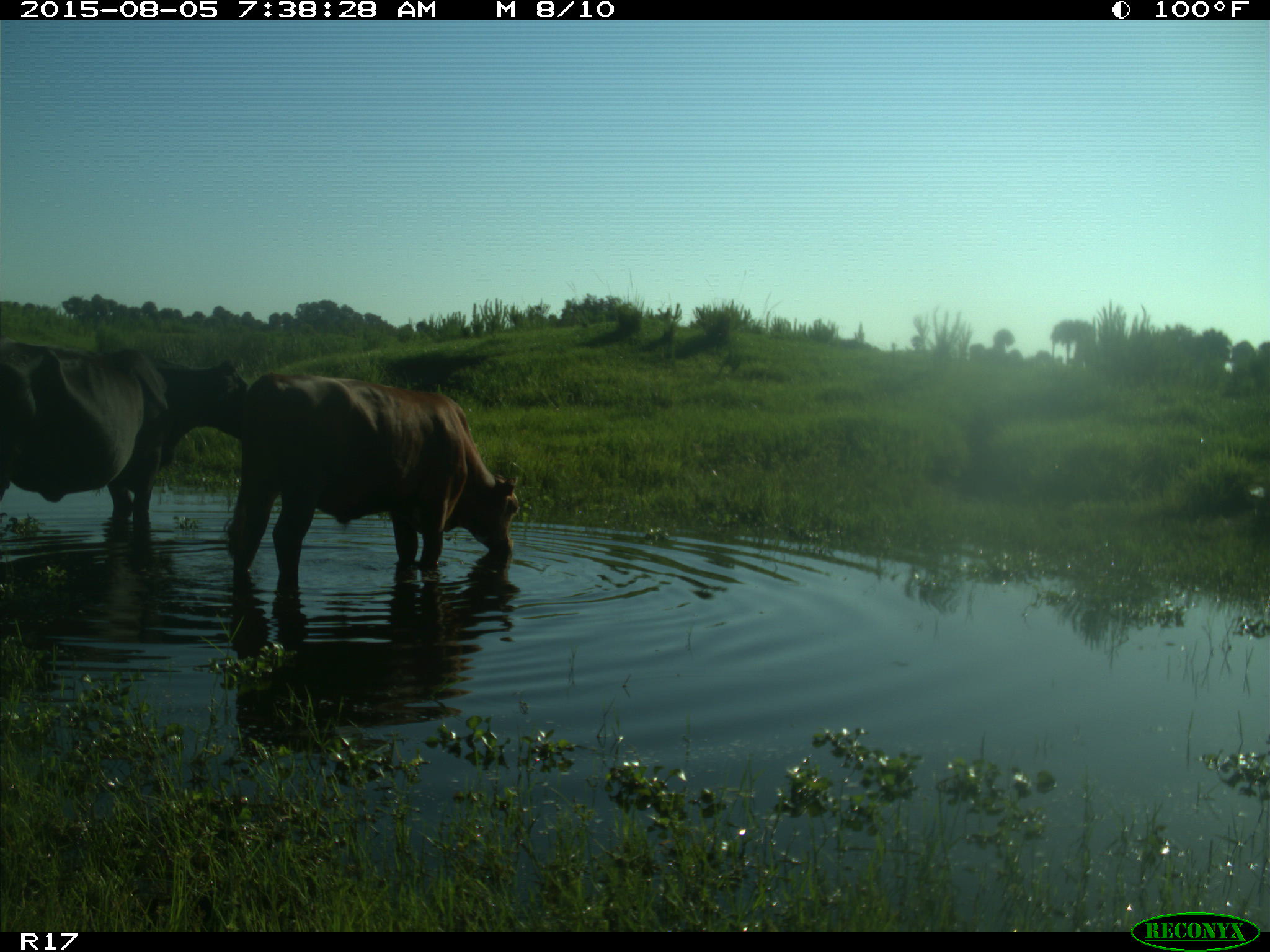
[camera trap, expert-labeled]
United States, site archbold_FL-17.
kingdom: Animalia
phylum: Chordata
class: Mammalia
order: Artiodactyla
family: Bovidae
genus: Bos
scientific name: Bos taurus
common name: domestic cow